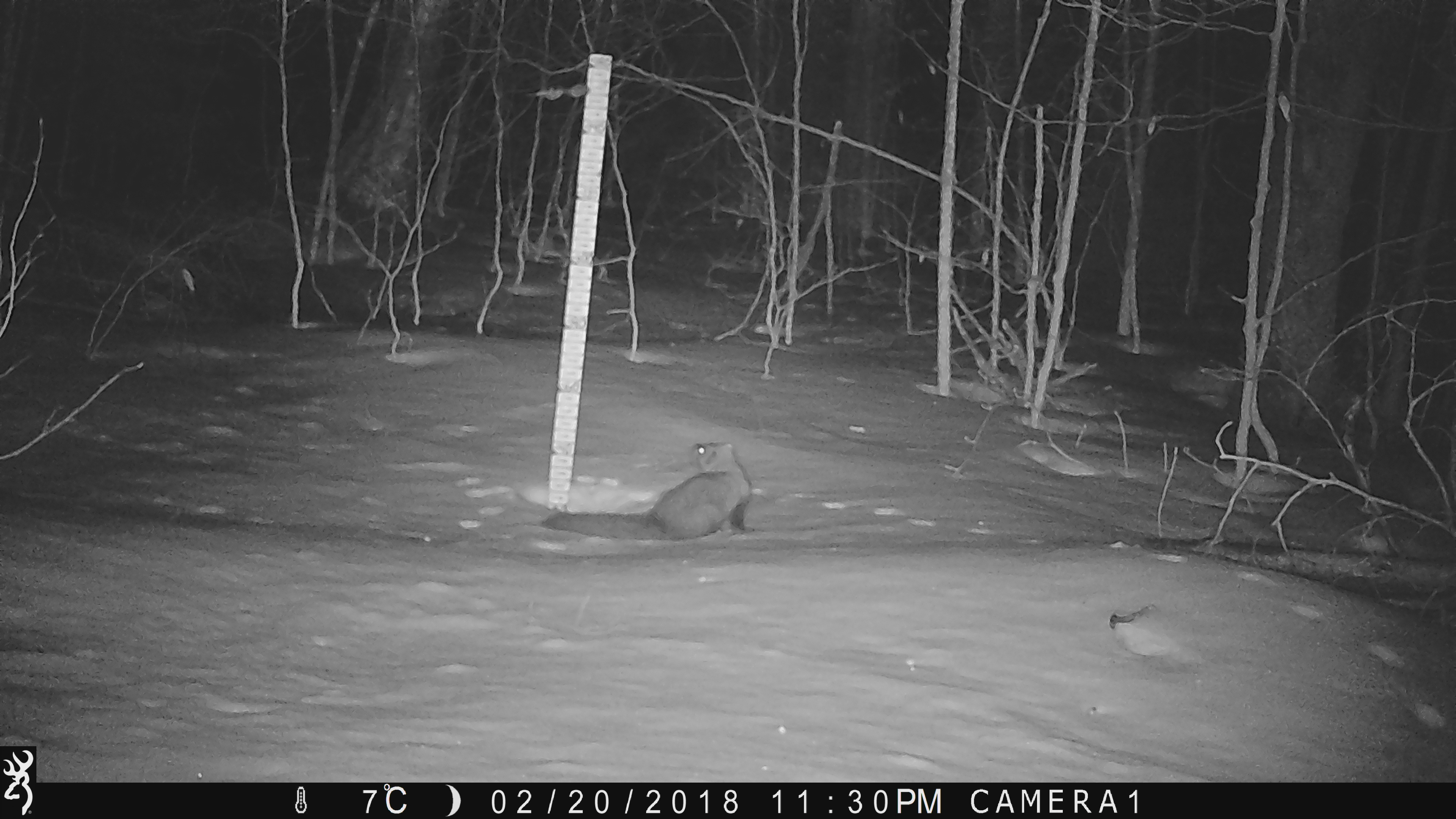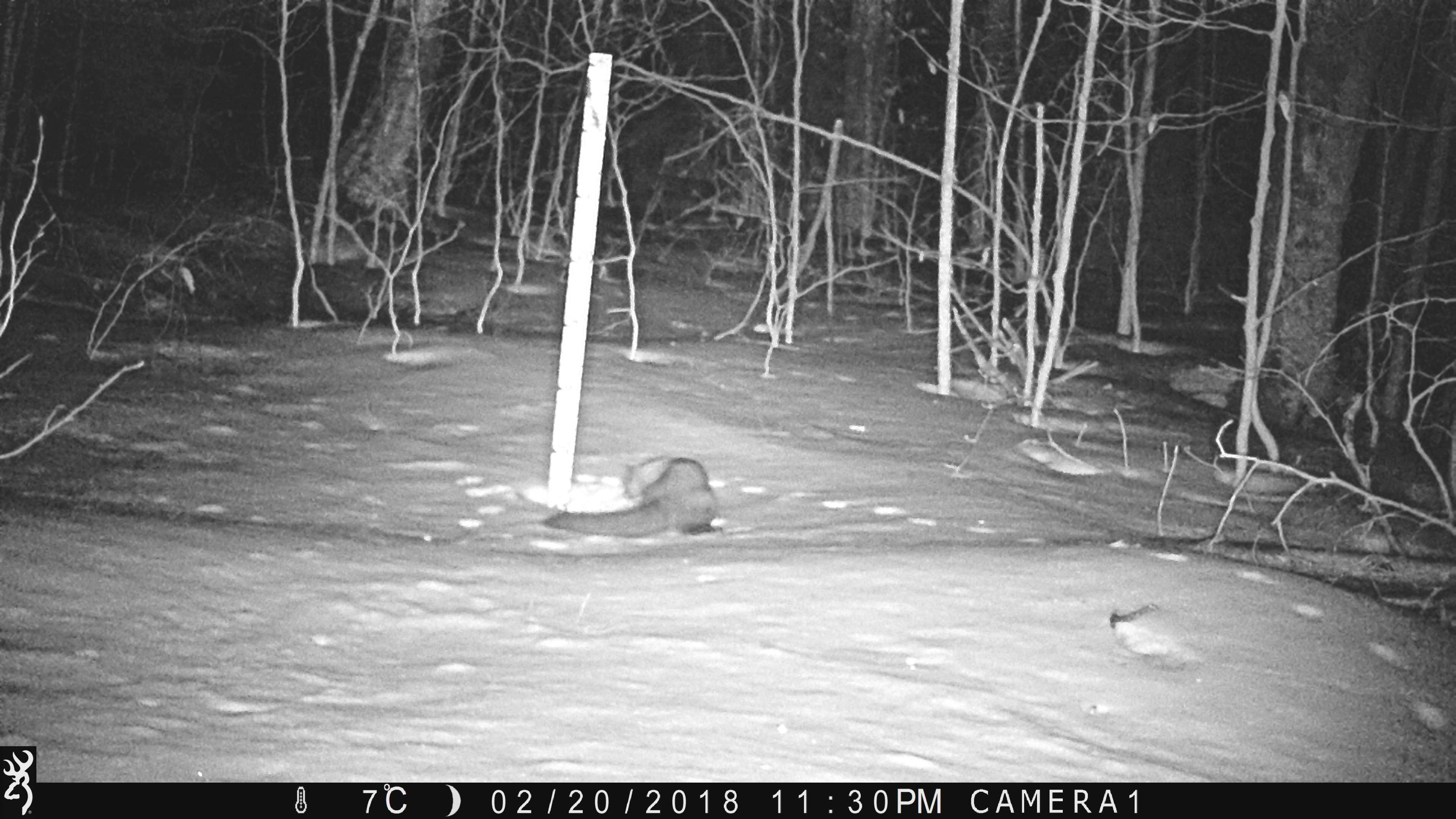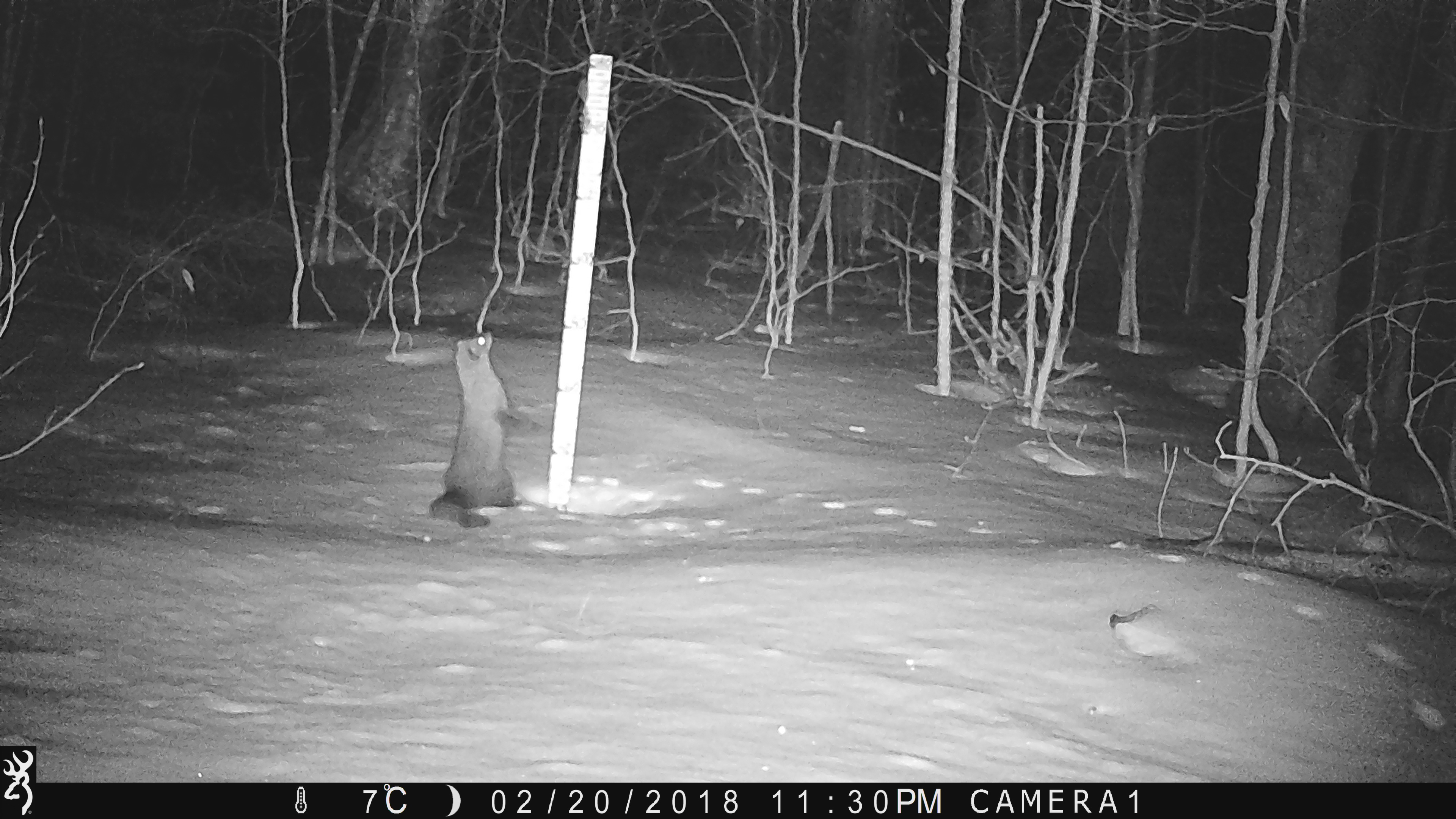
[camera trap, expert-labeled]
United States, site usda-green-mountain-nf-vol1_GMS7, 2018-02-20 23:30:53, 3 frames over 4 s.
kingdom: Animalia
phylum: Chordata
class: Mammalia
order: Carnivora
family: Mustelidae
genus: Pekania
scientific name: Pekania pennanti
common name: fisher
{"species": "fisher (Pekania pennanti)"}